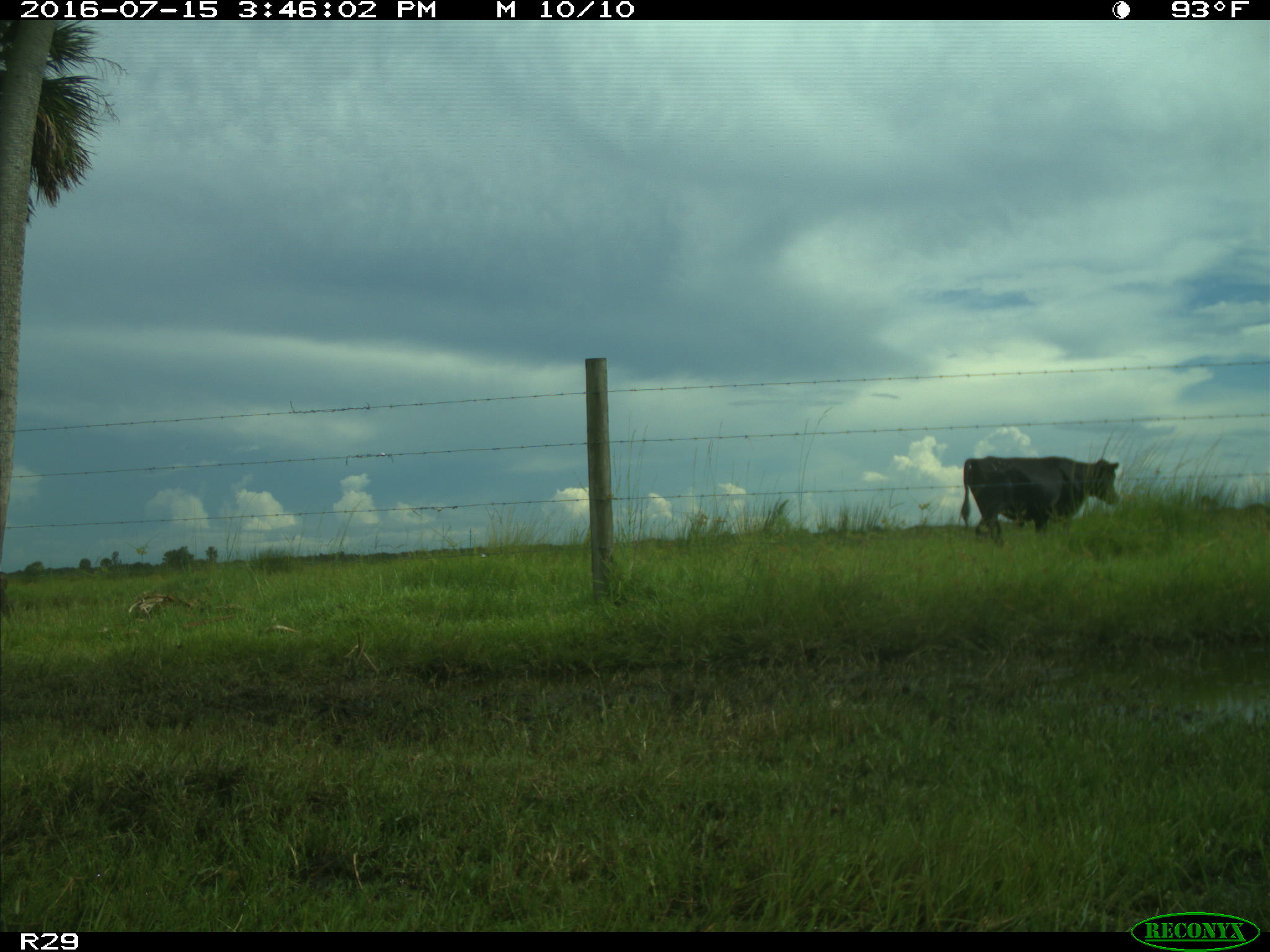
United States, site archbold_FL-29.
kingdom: Animalia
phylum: Chordata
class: Mammalia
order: Artiodactyla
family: Bovidae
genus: Bos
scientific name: Bos taurus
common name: domestic cow